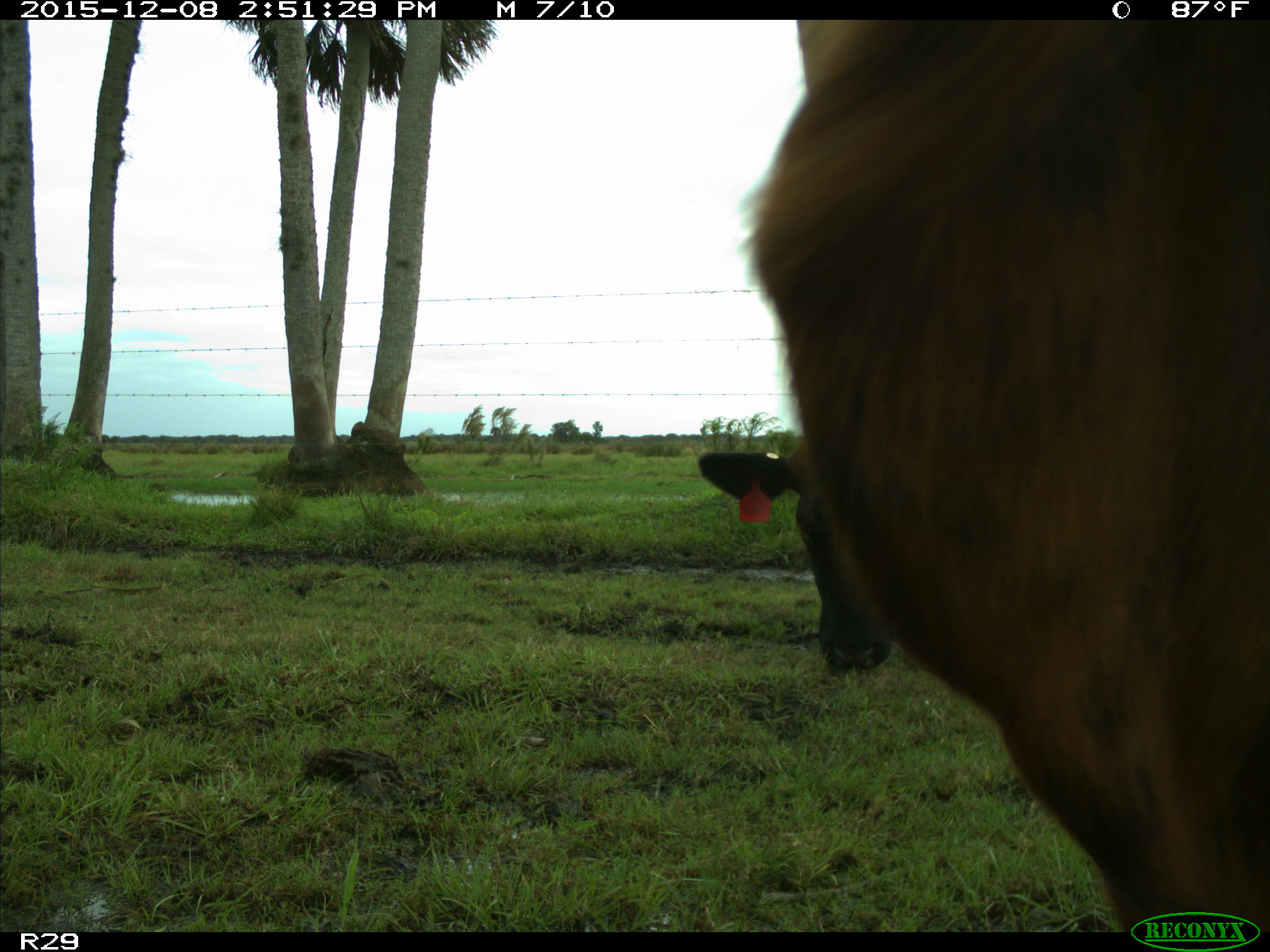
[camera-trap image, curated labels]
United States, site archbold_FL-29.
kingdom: Animalia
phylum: Chordata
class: Mammalia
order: Artiodactyla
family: Bovidae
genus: Bos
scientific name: Bos taurus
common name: domestic cow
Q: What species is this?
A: Bos taurus (domestic cow).